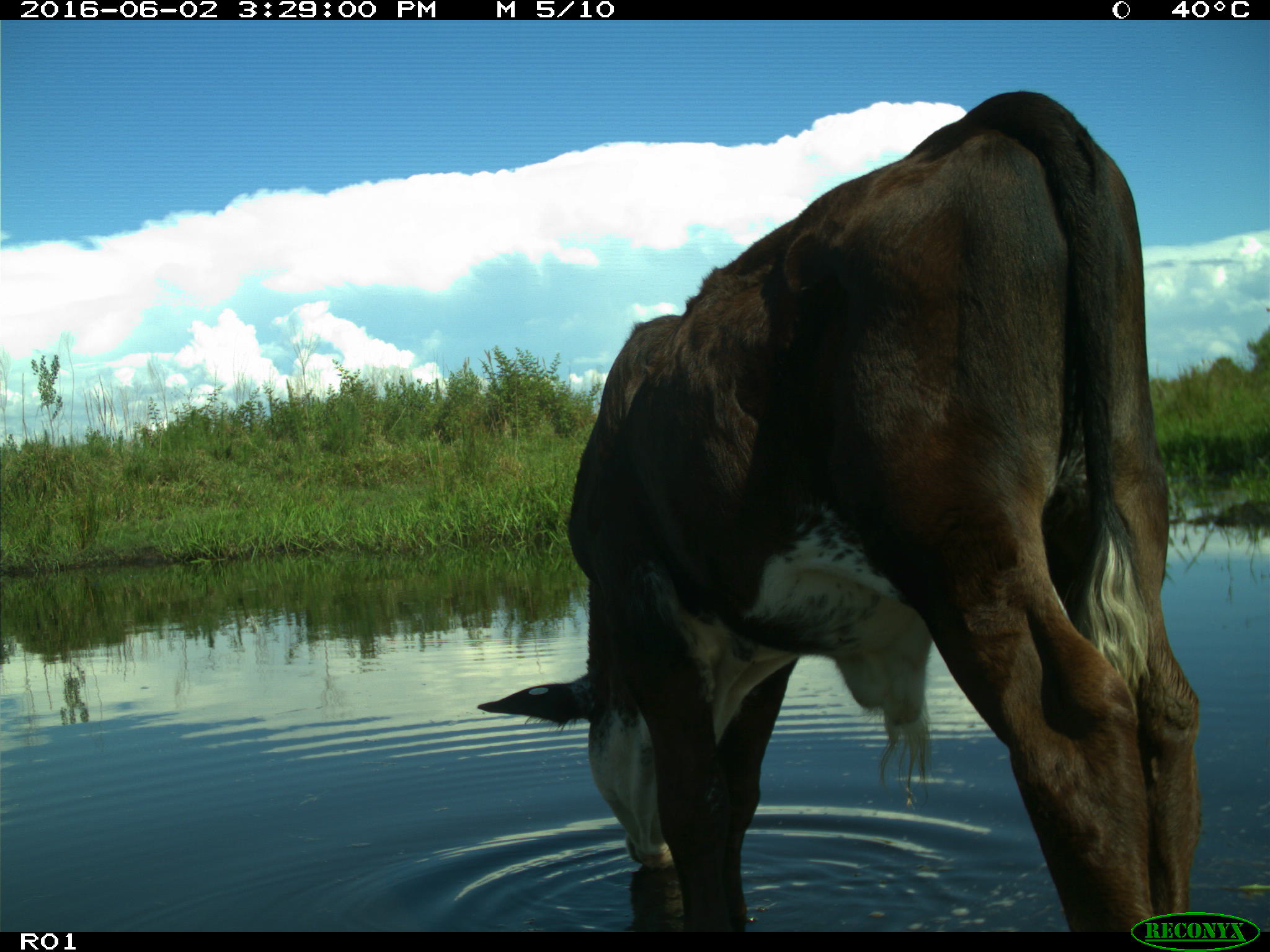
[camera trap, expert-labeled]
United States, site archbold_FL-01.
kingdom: Animalia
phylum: Chordata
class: Mammalia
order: Artiodactyla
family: Bovidae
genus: Bos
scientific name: Bos taurus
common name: domestic cow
Bos taurus (domestic cow).